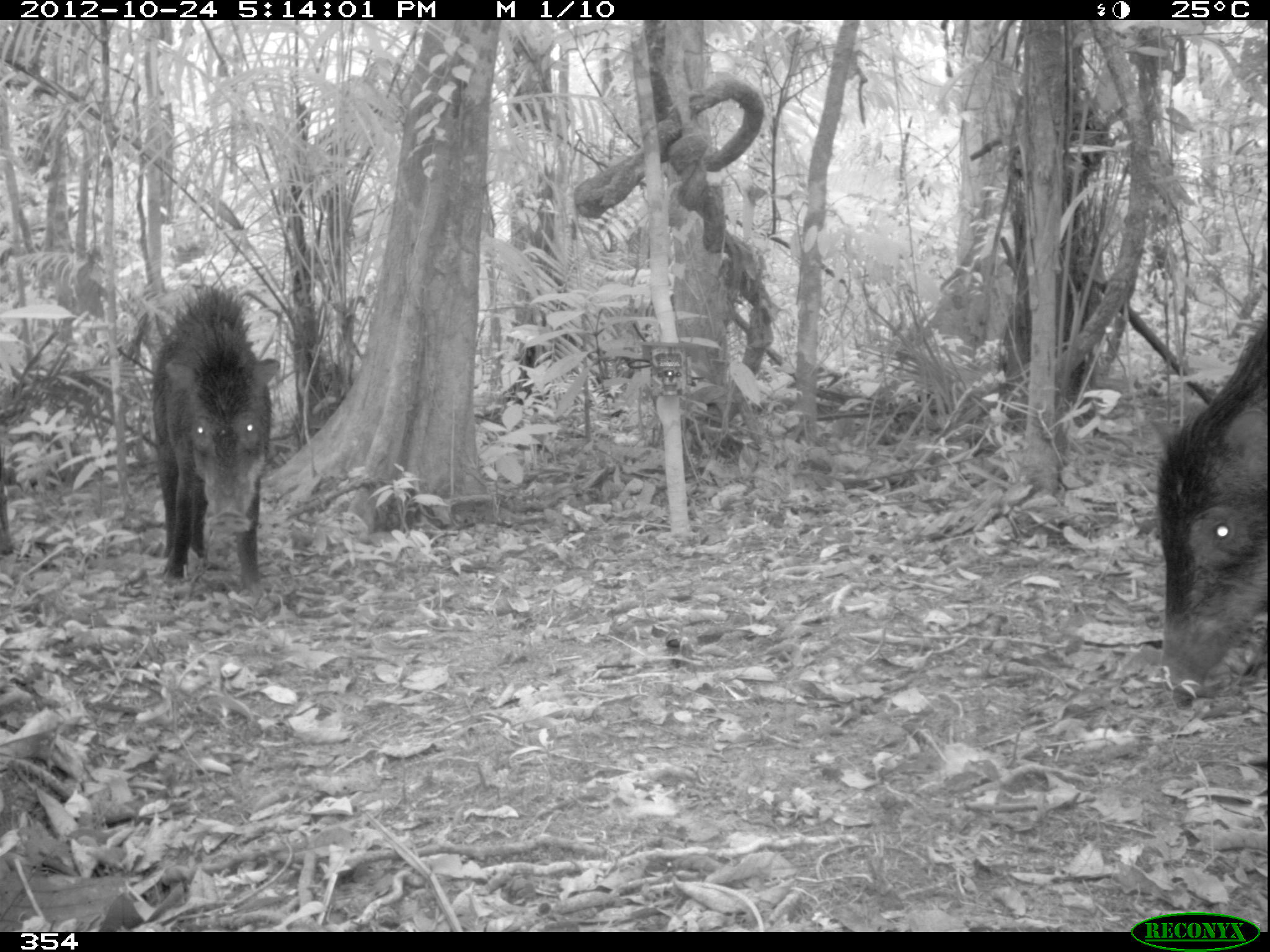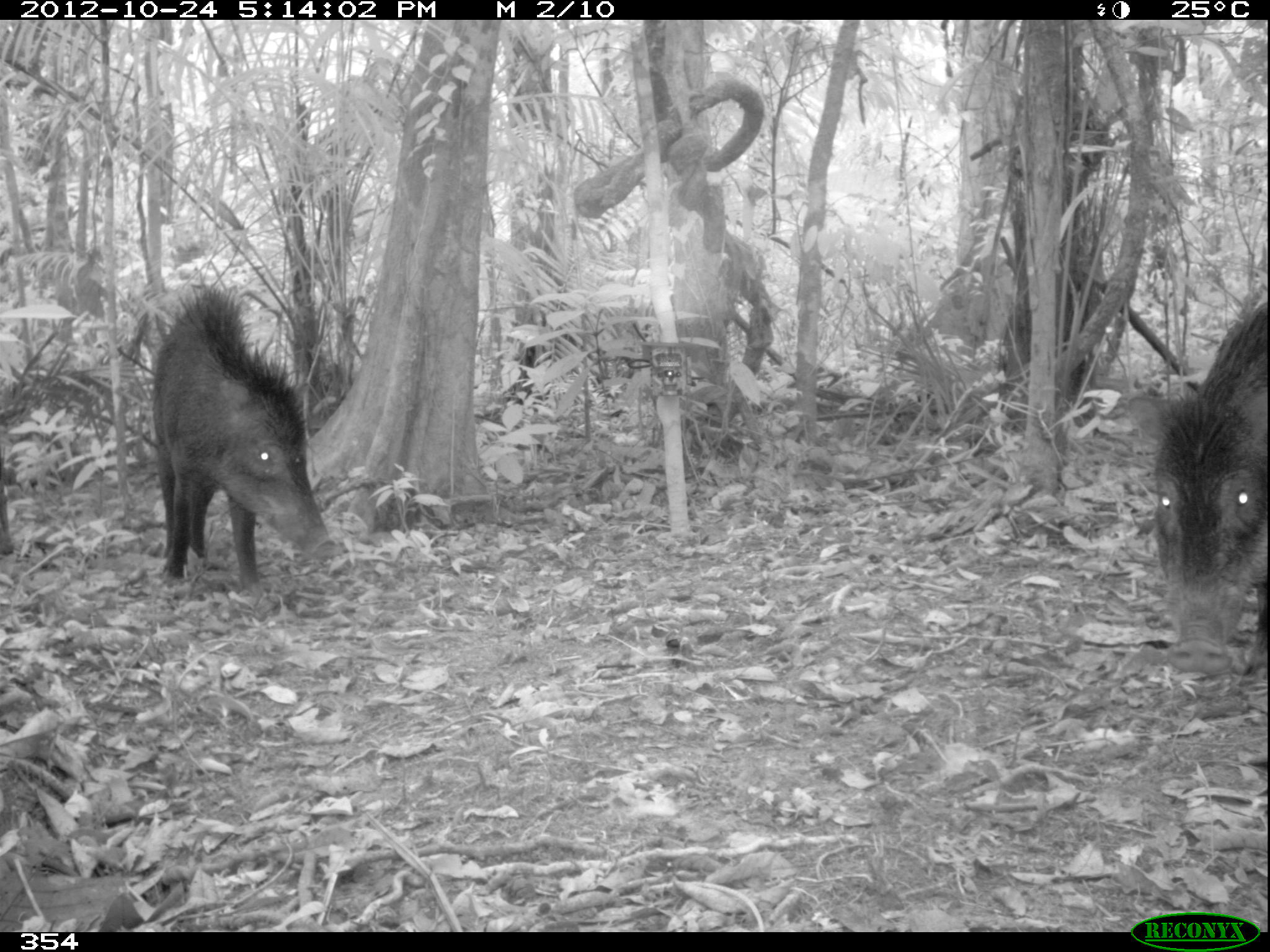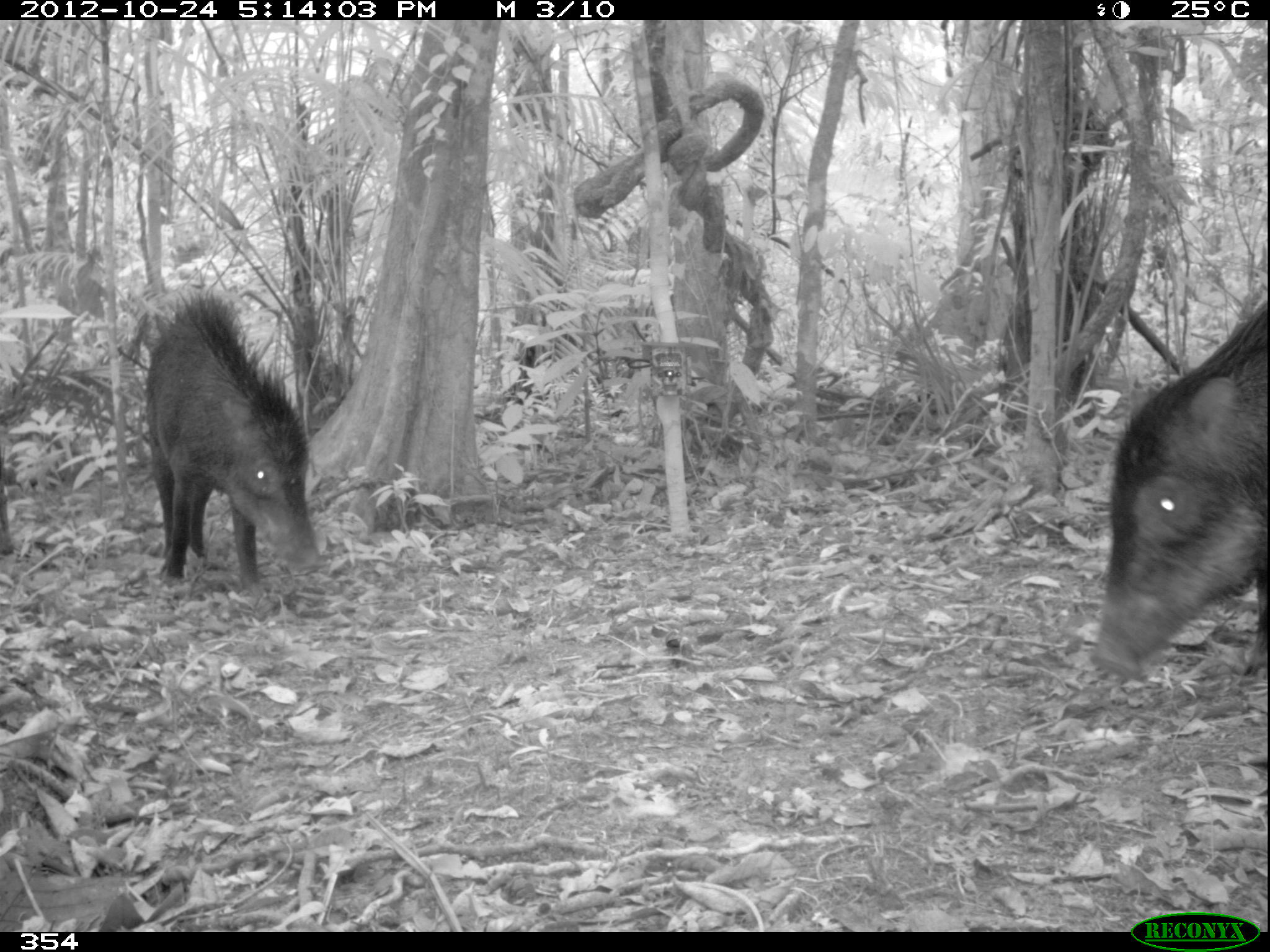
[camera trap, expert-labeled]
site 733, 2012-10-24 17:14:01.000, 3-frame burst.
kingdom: Animalia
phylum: Chordata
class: Mammalia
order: Artiodactyla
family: Tayassuidae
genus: Tayassu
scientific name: Tayassu pecari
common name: white-lipped peccary